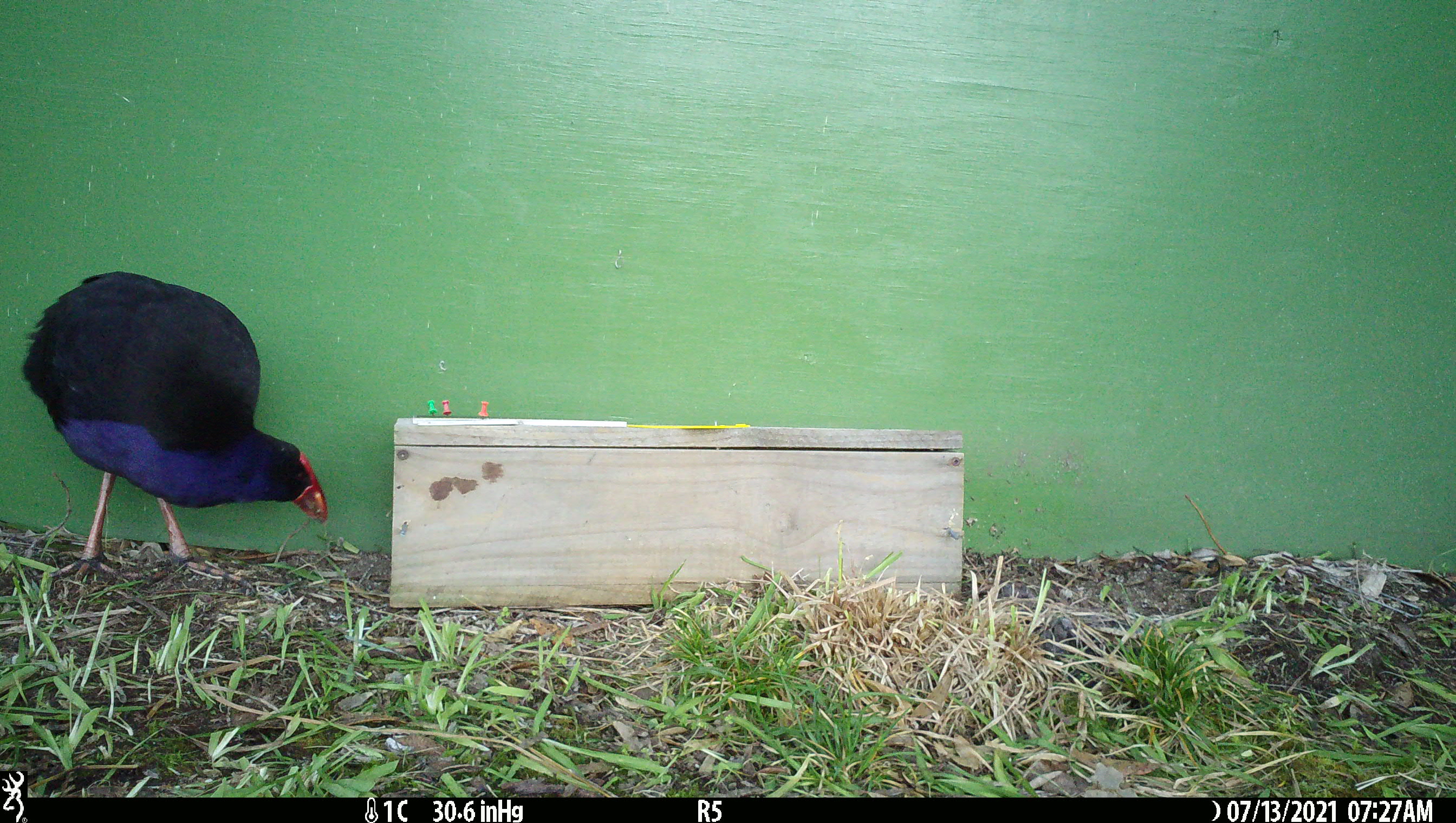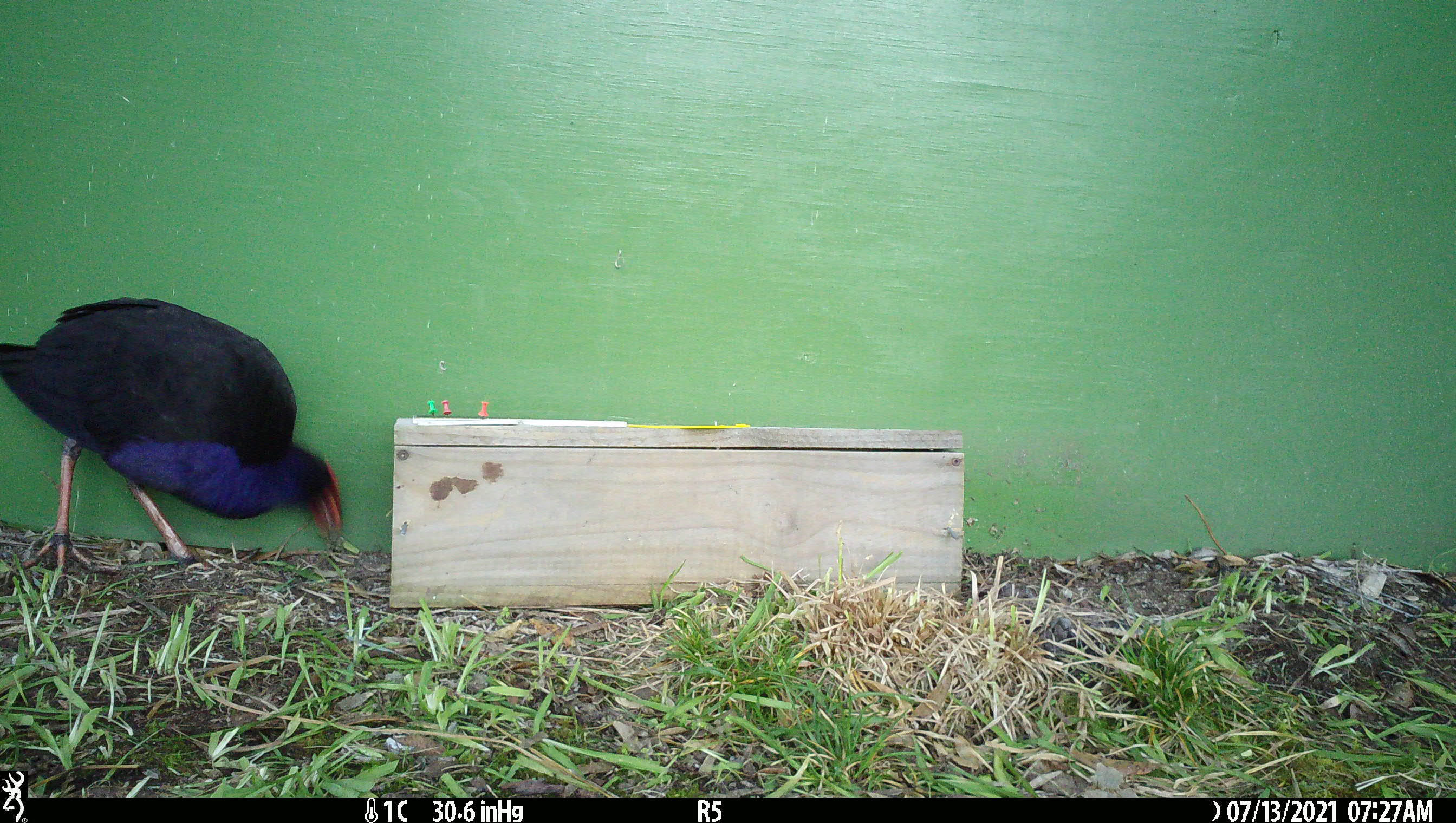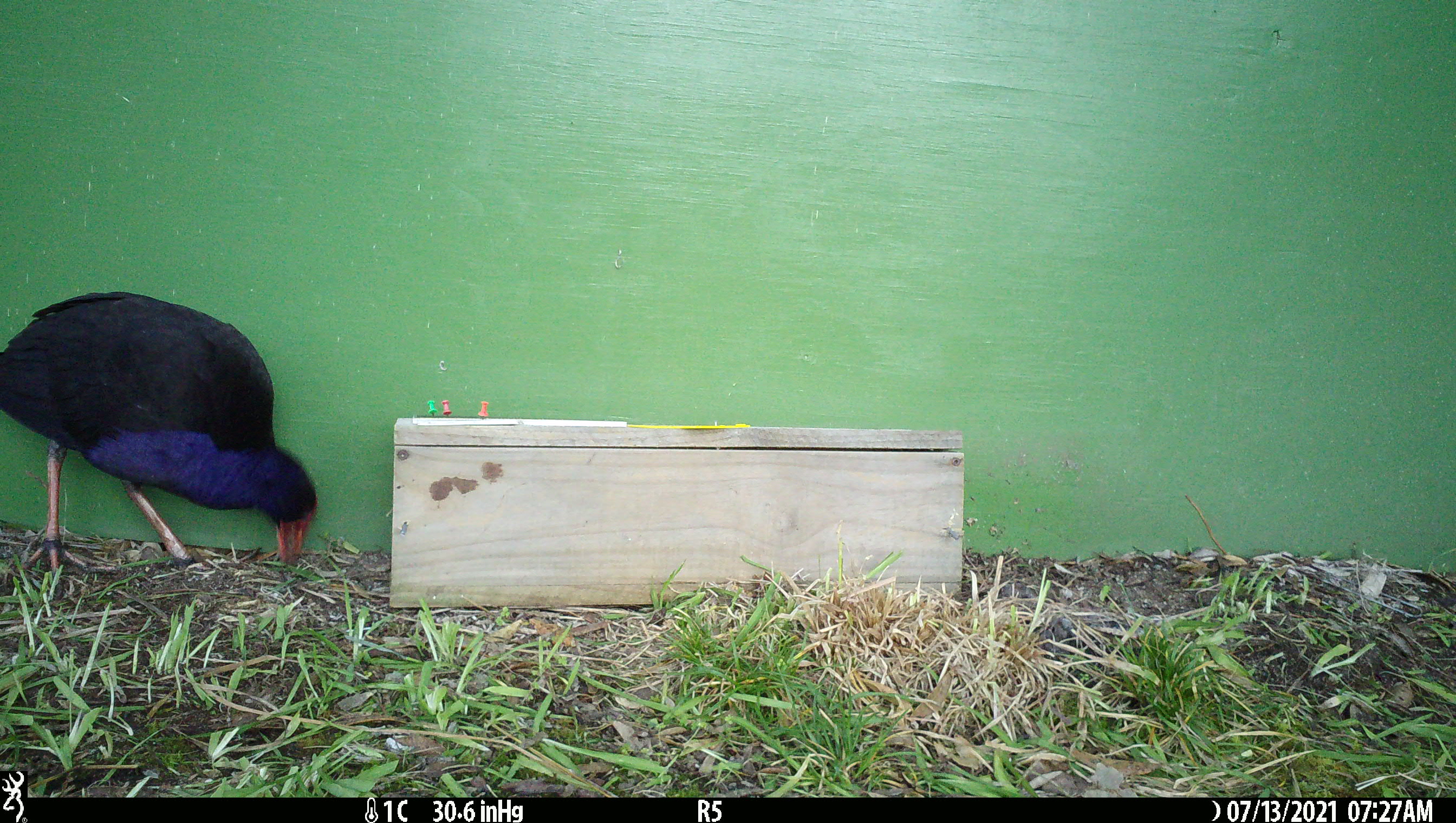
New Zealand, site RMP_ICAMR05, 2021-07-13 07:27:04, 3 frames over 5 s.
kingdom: Animalia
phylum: Chordata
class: Aves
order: Gruiformes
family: Rallidae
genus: Porphyrio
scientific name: Porphyrio melanotus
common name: australasian swamphen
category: pukeko